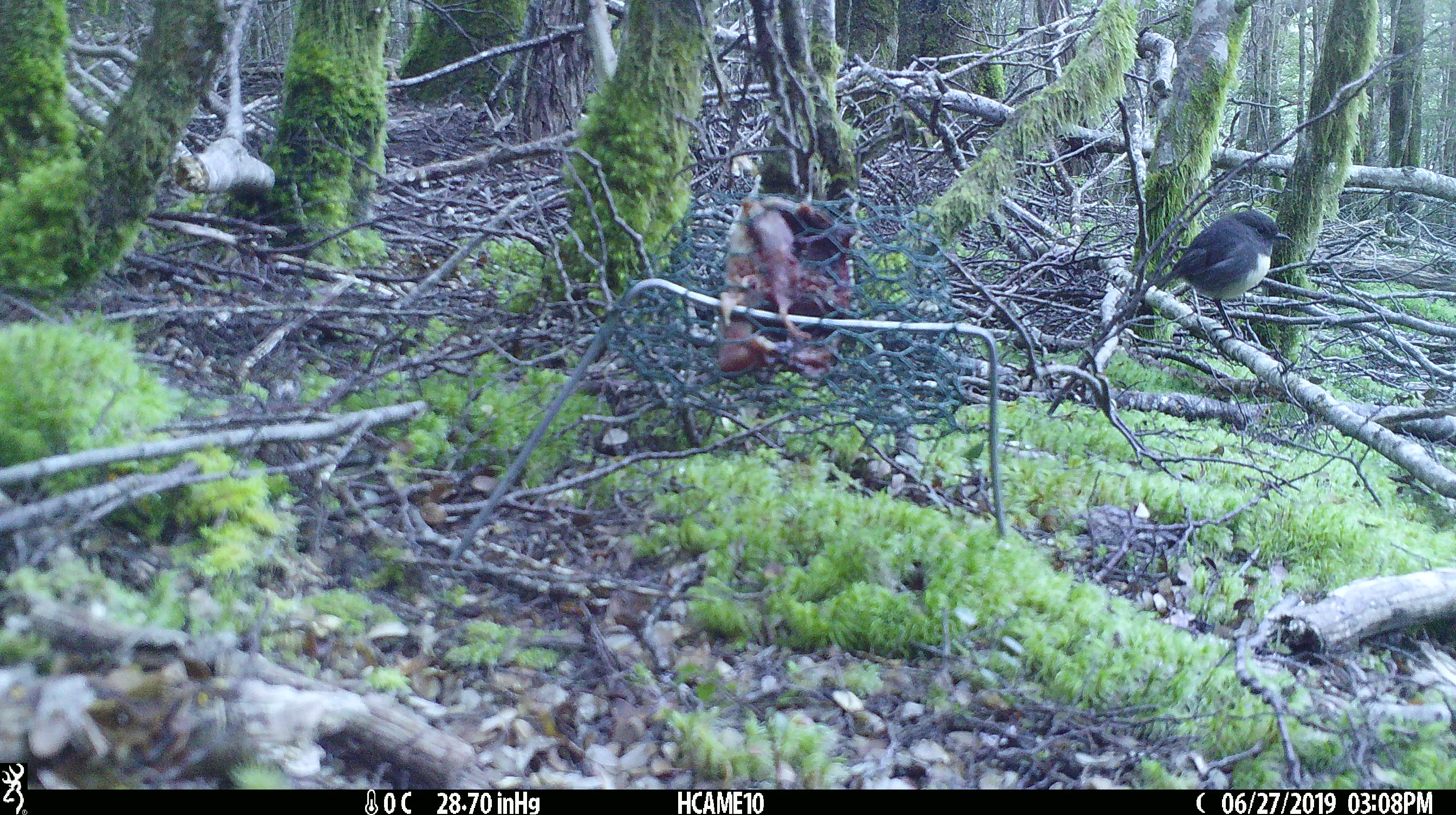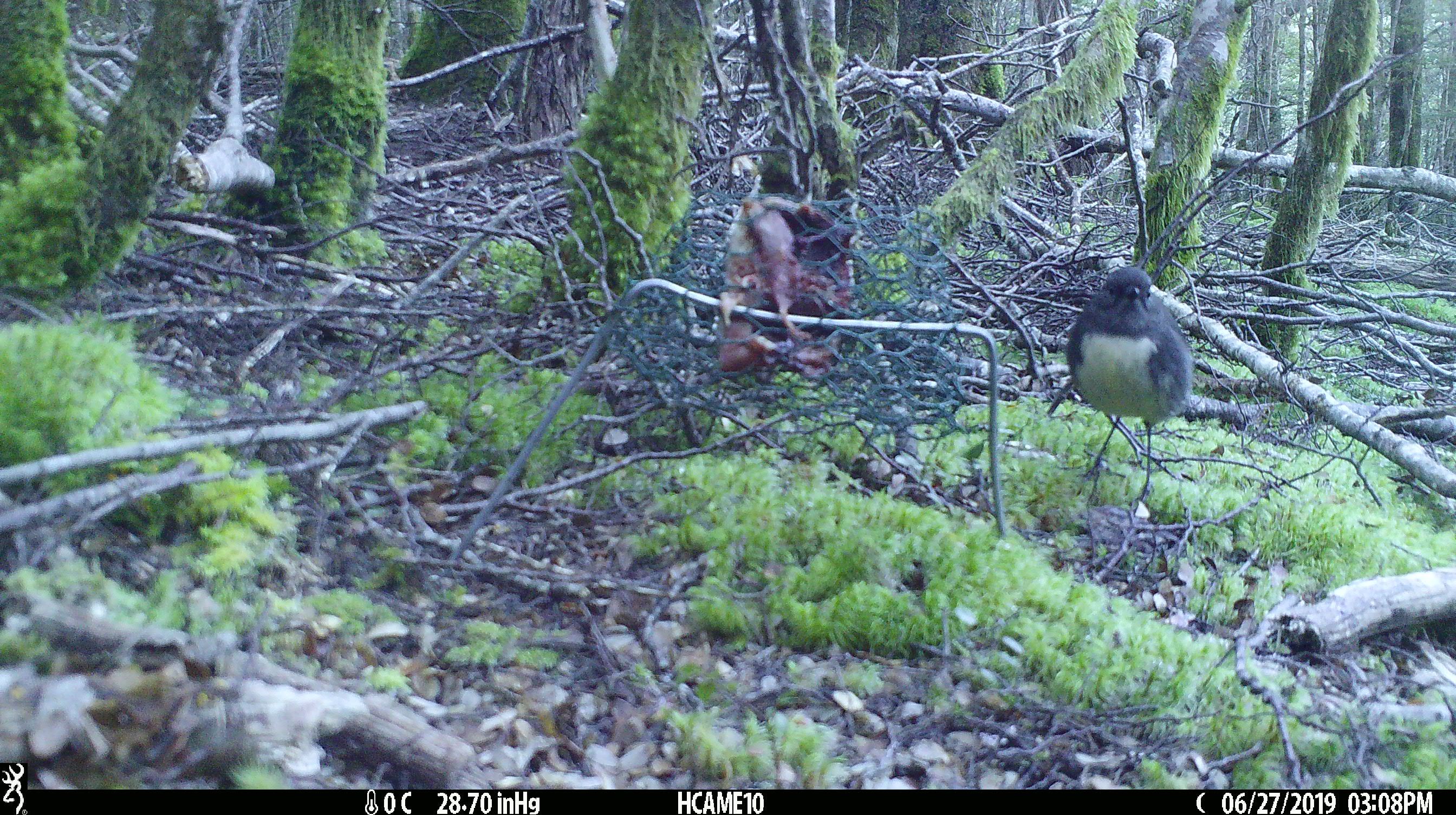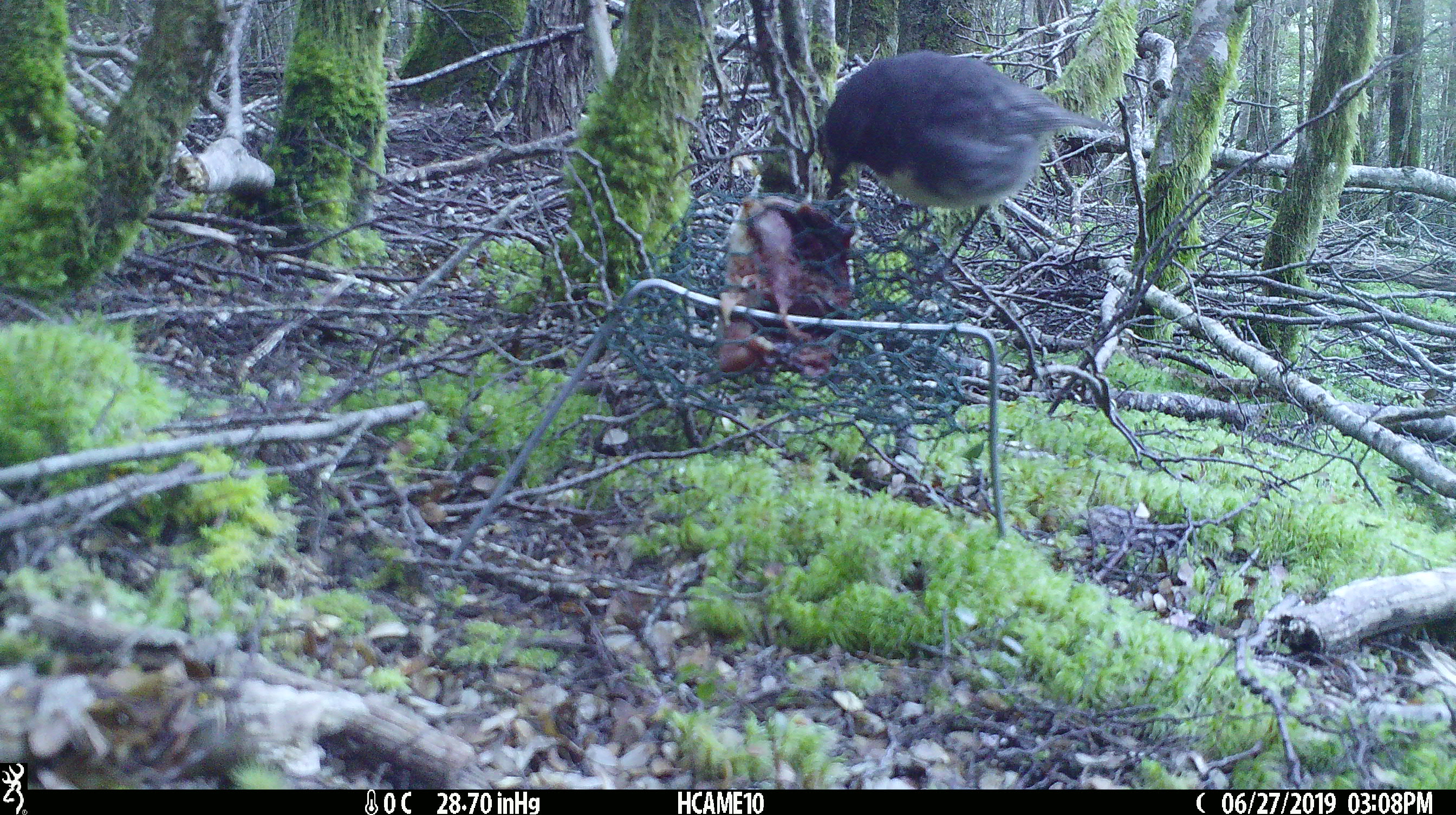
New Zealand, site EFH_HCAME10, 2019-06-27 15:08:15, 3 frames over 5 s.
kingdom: Animalia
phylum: Chordata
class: Aves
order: Passeriformes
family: Petroicidae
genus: Petroica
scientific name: Petroica australis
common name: new zealand robin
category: robin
Robin (new zealand robin) (Petroica australis).